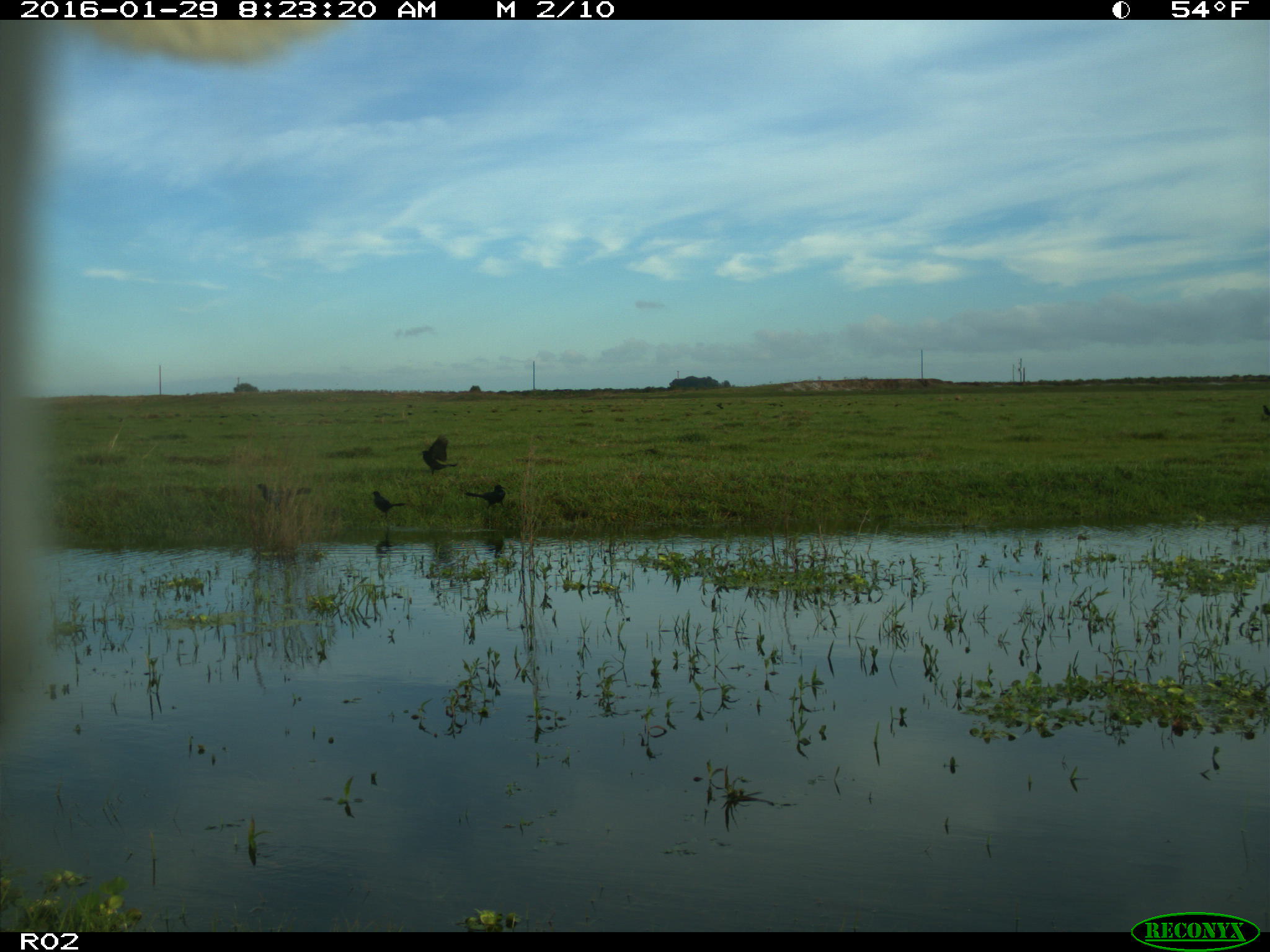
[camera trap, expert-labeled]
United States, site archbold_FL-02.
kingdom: Animalia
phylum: Chordata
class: Mammalia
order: Artiodactyla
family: Bovidae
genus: Bos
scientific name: Bos taurus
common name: domestic cow